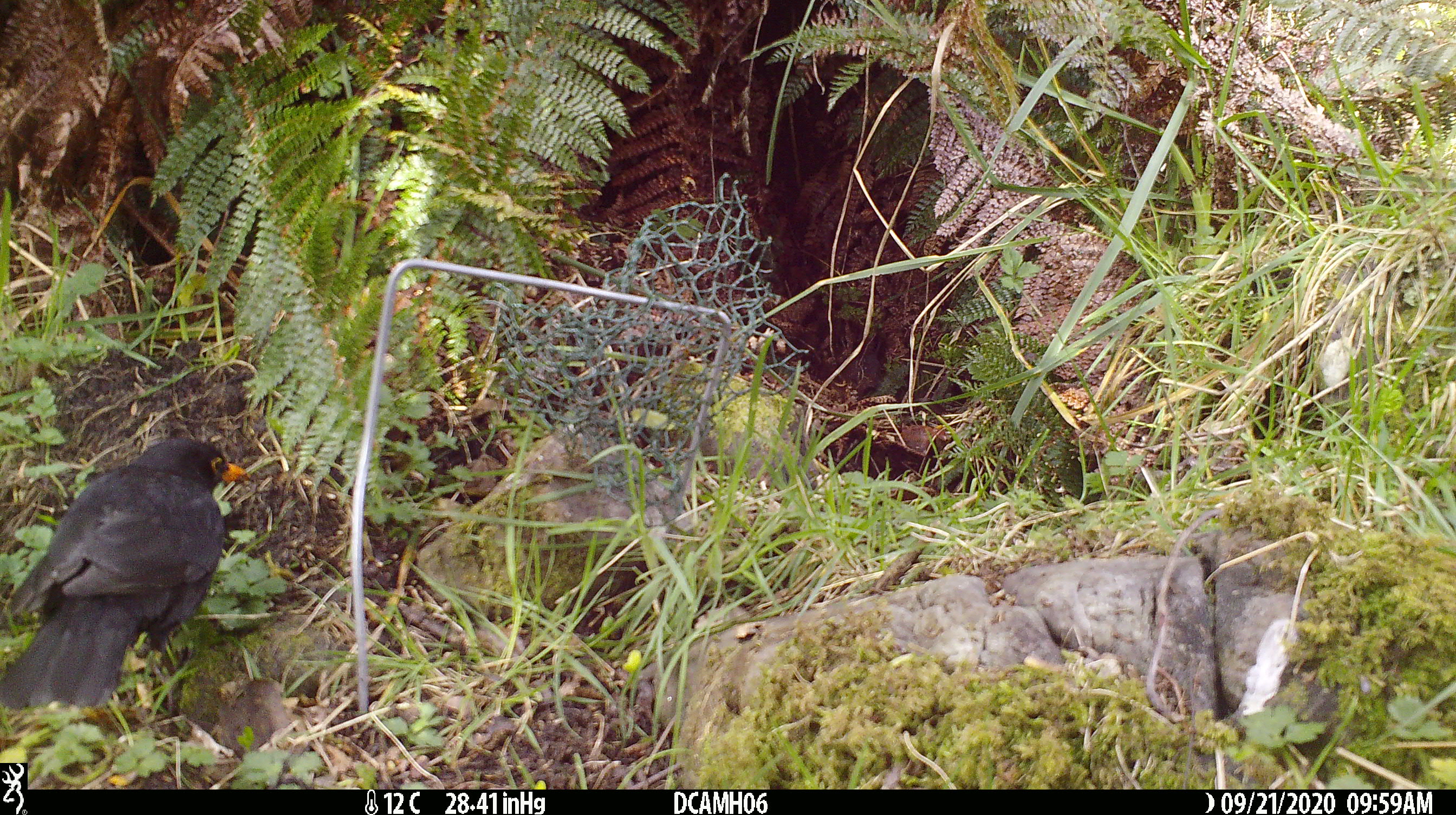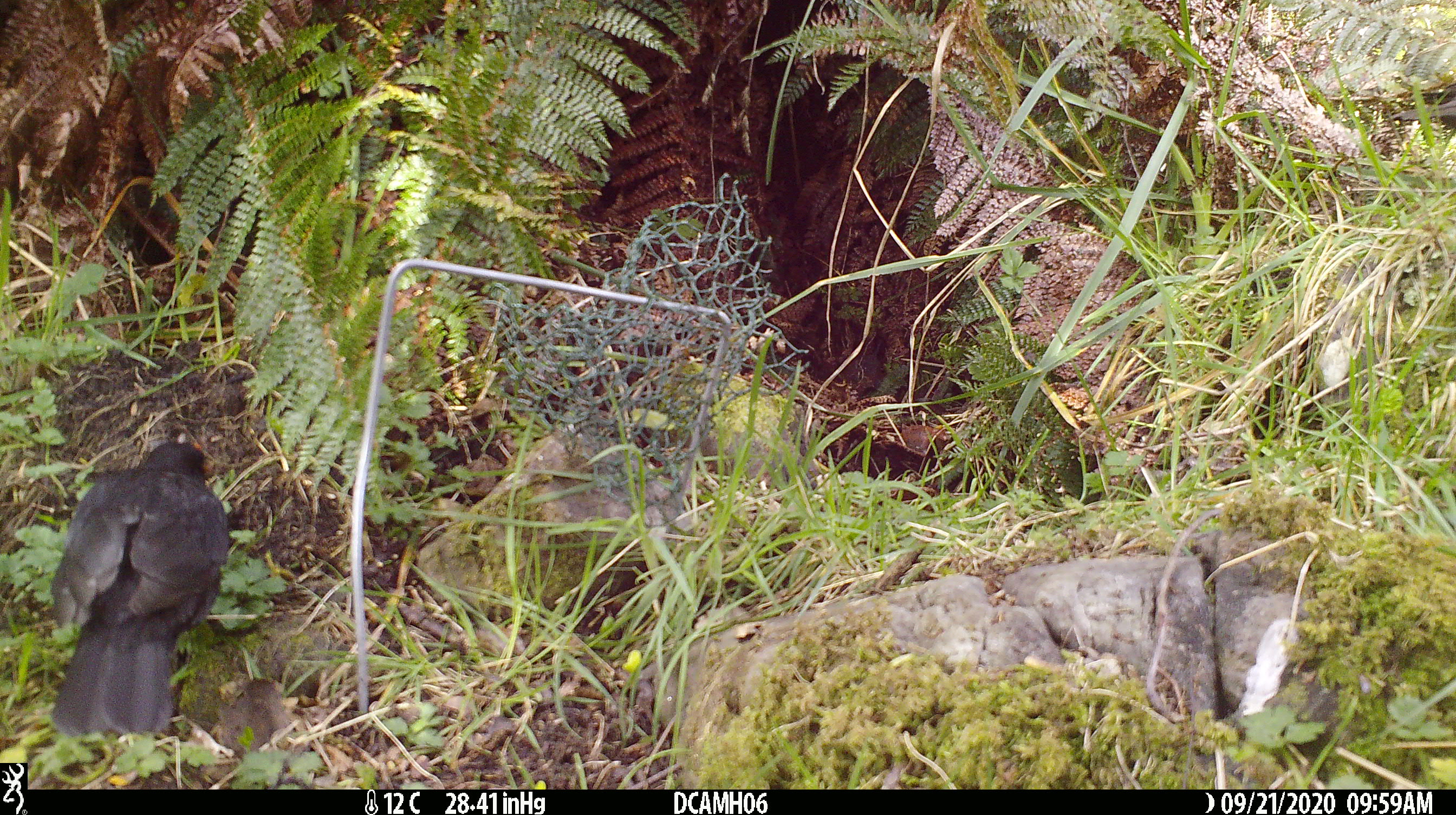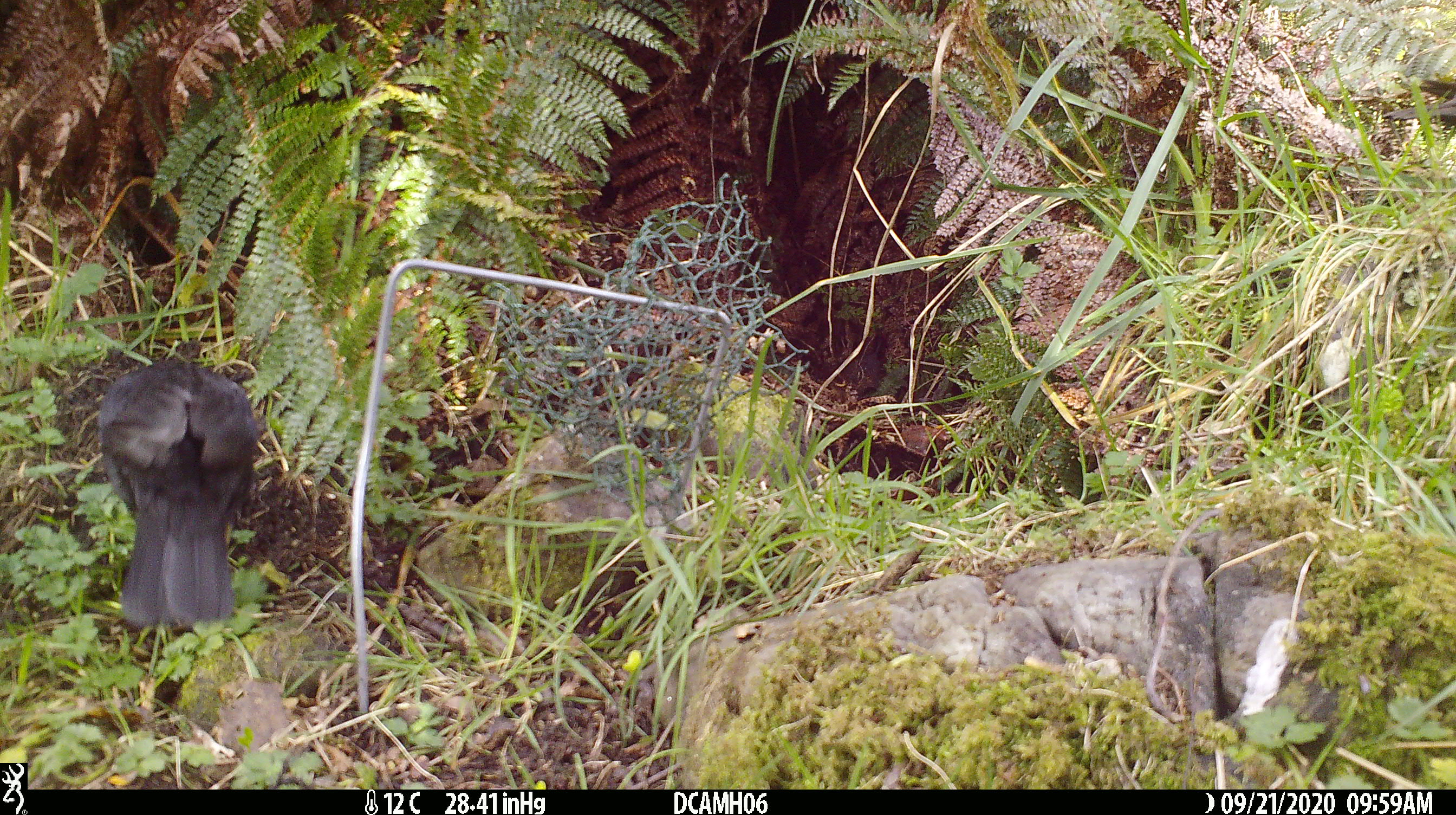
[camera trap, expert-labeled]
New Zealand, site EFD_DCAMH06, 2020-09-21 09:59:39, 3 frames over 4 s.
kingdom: Animalia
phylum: Chordata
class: Aves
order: Passeriformes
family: Turdidae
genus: Turdus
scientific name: Turdus merula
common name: eurasian blackbird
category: blackbird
Blackbird (eurasian blackbird) (Turdus merula).